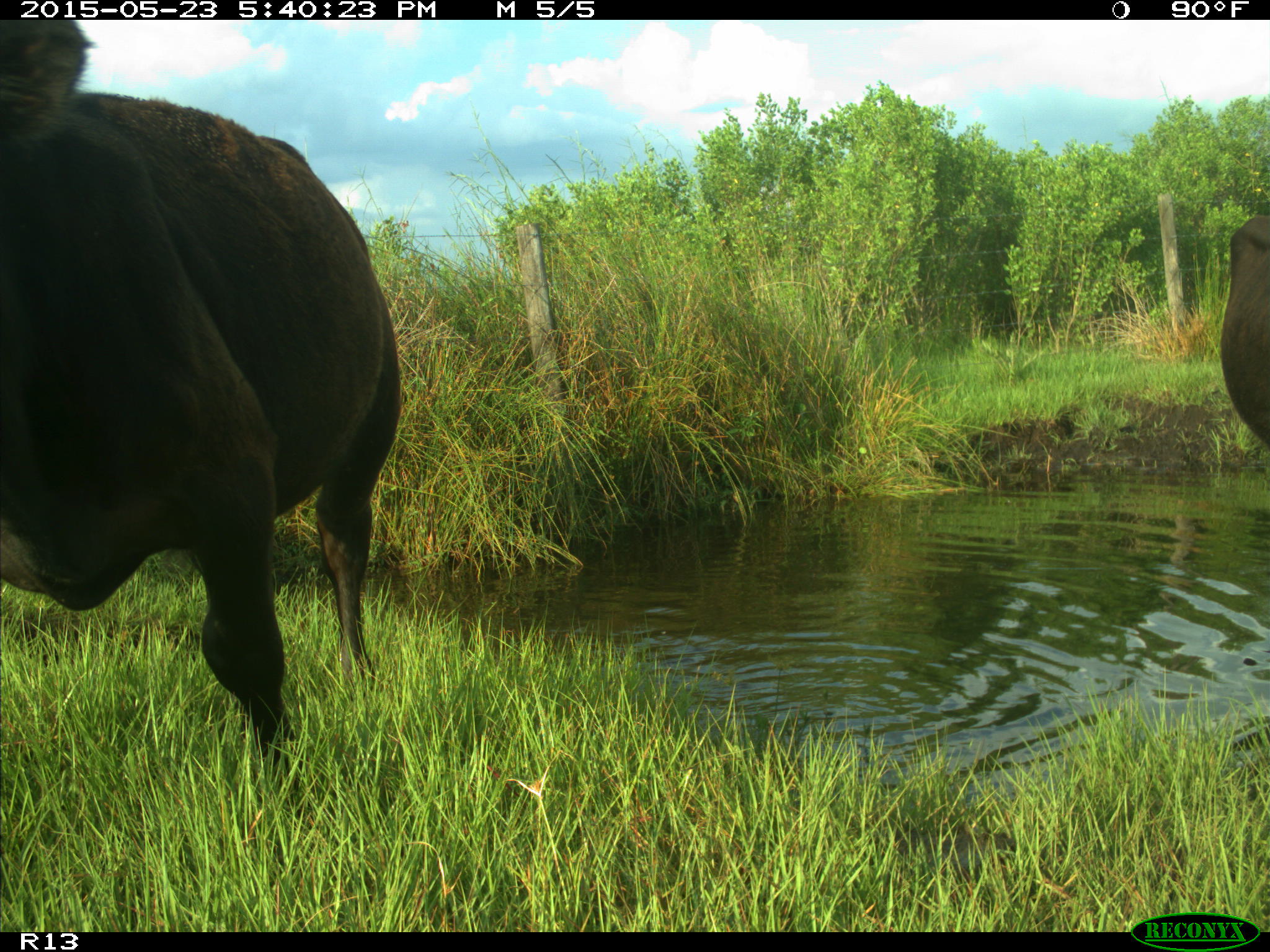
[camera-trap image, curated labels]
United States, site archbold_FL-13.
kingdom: Animalia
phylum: Chordata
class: Mammalia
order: Artiodactyla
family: Bovidae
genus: Bos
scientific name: Bos taurus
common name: domestic cow